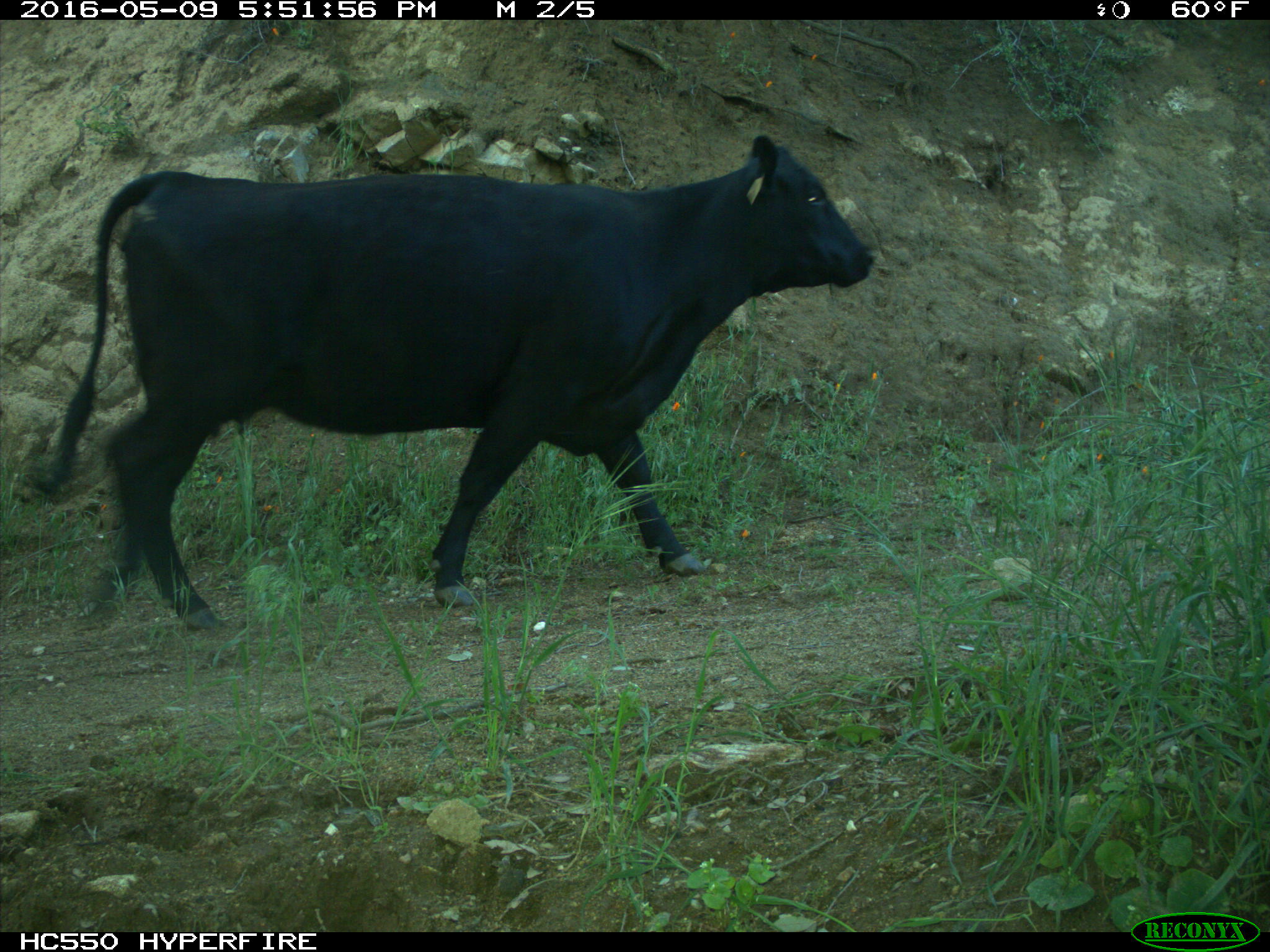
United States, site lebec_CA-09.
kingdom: Animalia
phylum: Chordata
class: Mammalia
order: Artiodactyla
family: Bovidae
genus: Bos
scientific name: Bos taurus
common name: domestic cow